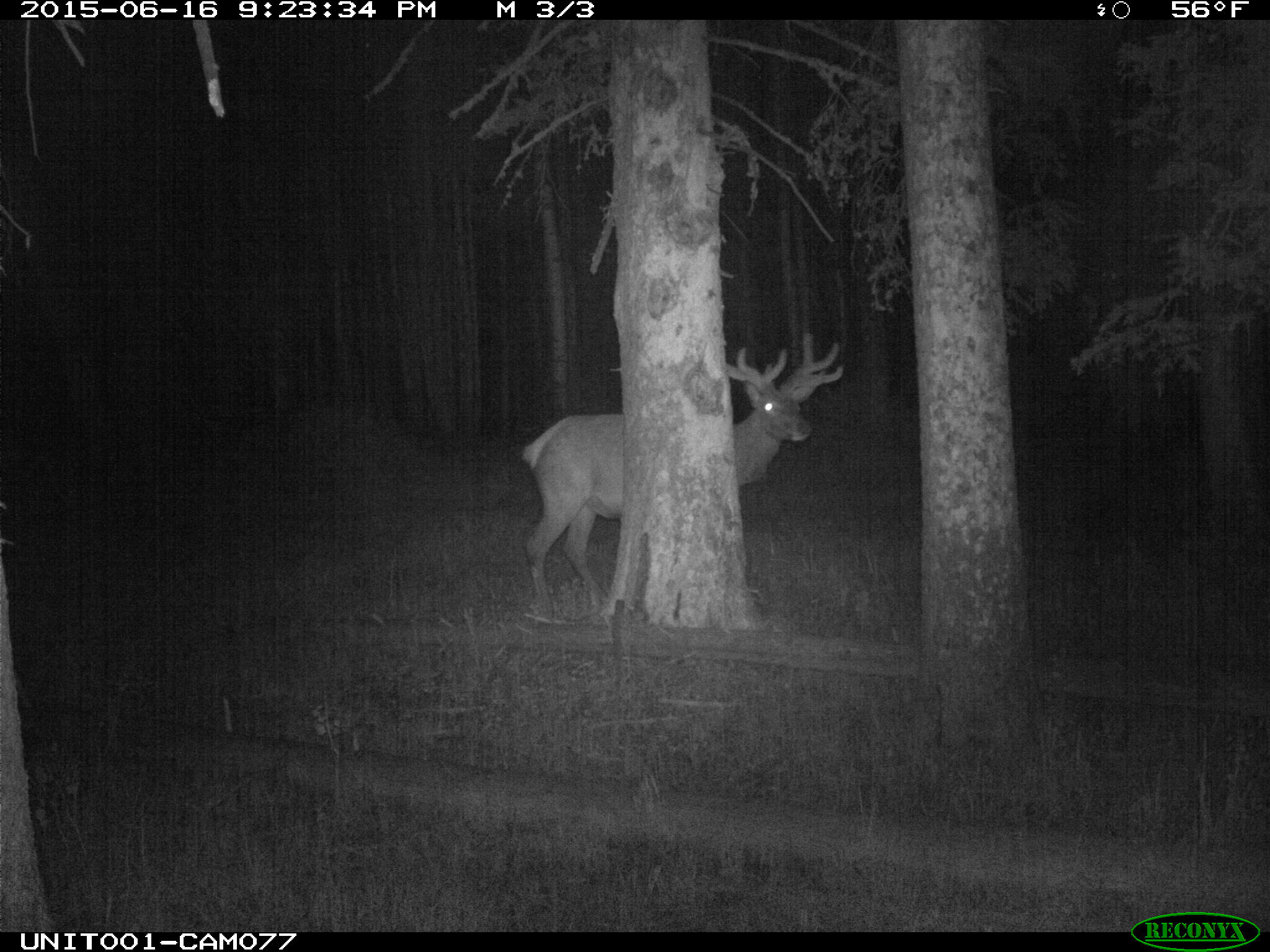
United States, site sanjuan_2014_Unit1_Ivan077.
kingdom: Animalia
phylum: Chordata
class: Mammalia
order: Artiodactyla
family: Cervidae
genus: Cervus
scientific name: Cervus elaphus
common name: red deer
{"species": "Cervus elaphus (red deer)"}